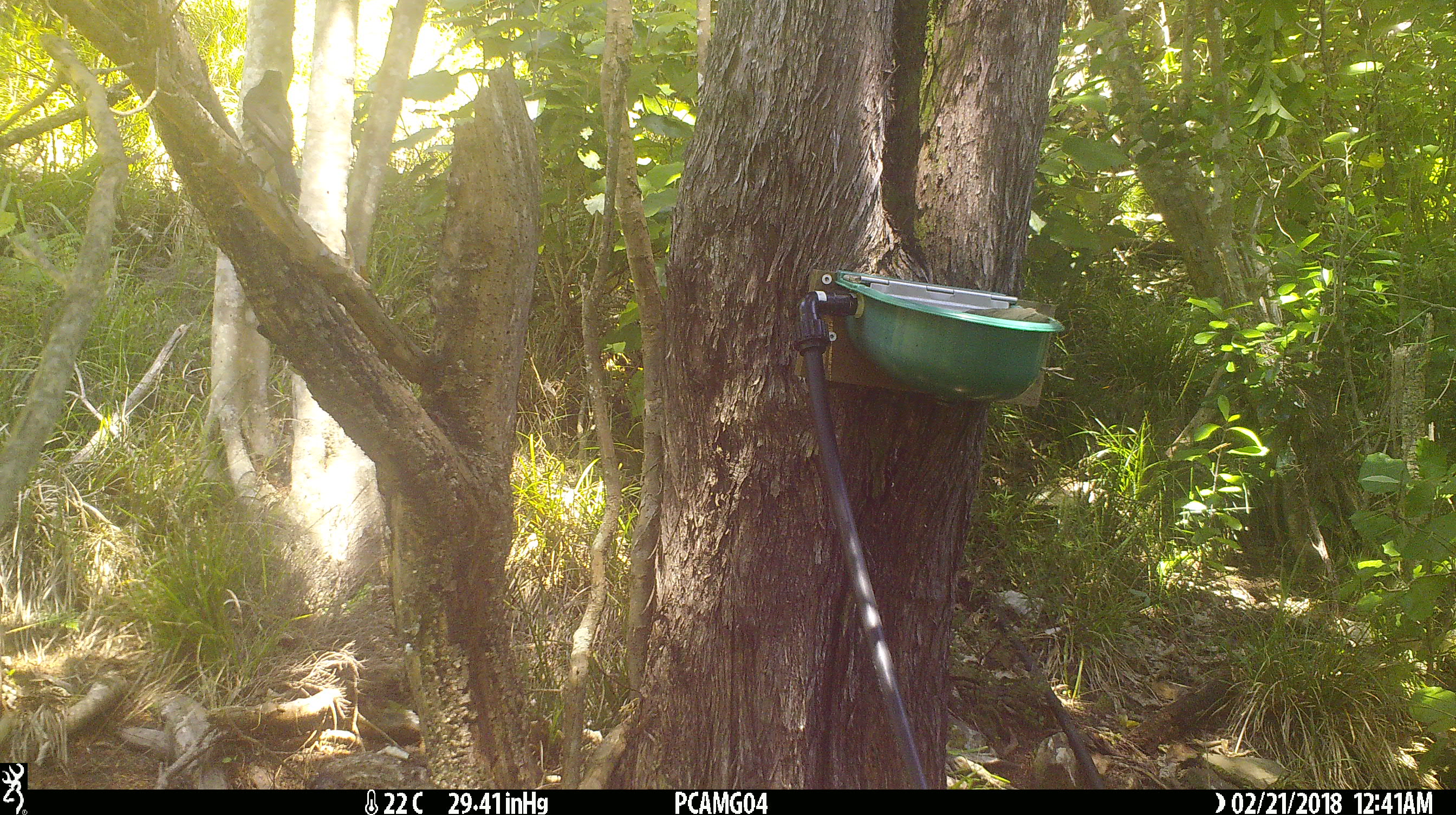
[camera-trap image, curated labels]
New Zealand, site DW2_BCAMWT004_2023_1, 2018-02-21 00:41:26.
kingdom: Animalia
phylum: Chordata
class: Aves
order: Passeriformes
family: Turdidae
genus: Turdus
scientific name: Turdus merula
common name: eurasian blackbird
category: blackbird